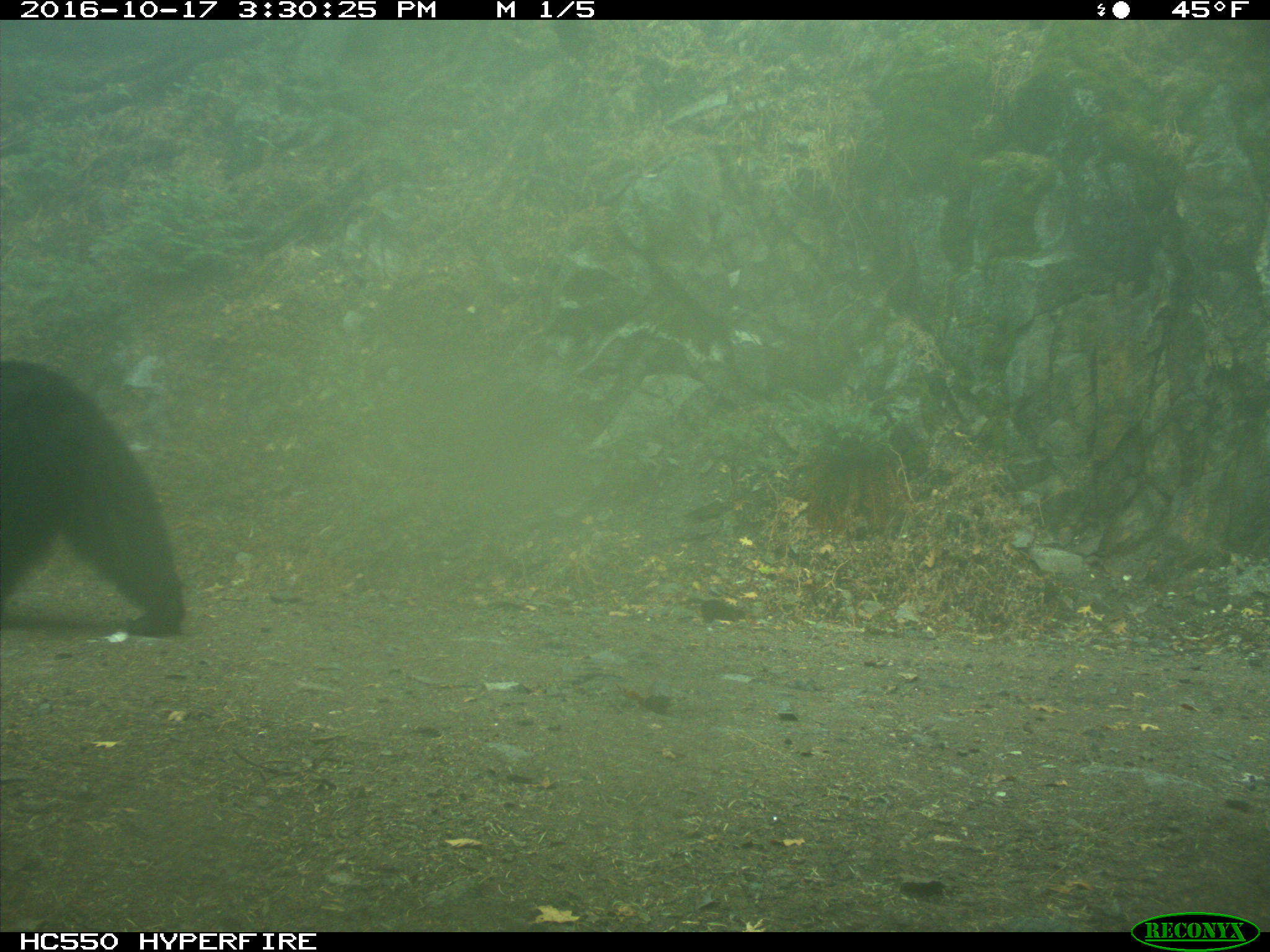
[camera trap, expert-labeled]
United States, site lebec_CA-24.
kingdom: Animalia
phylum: Chordata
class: Mammalia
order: Carnivora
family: Ursidae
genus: Ursus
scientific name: Ursus americanus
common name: american black bear